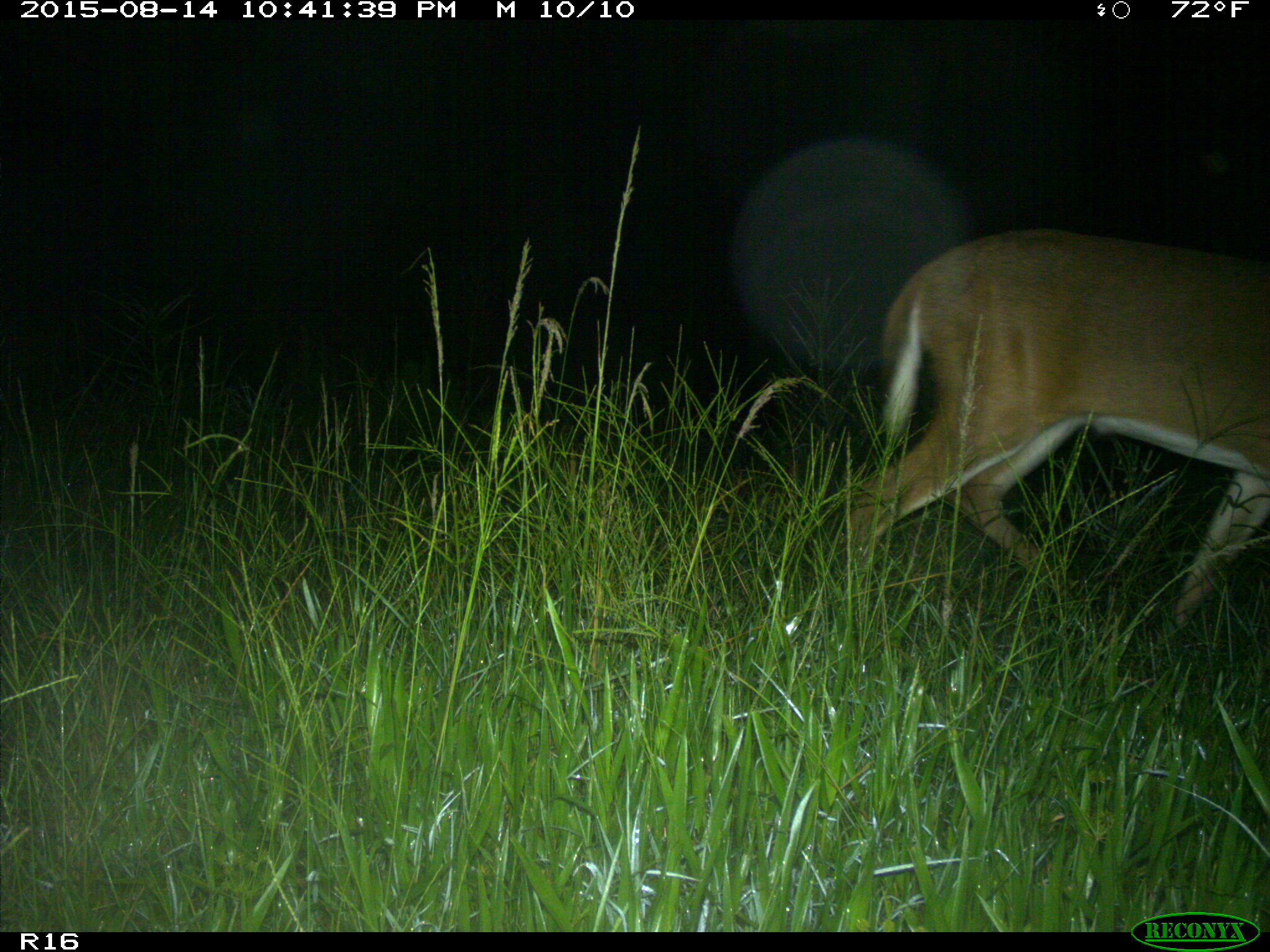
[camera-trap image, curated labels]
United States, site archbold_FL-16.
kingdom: Animalia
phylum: Chordata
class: Mammalia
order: Artiodactyla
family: Cervidae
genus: Odocoileus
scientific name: Odocoileus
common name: deer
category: unidentified deer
Unidentified deer (deer) (Odocoileus).